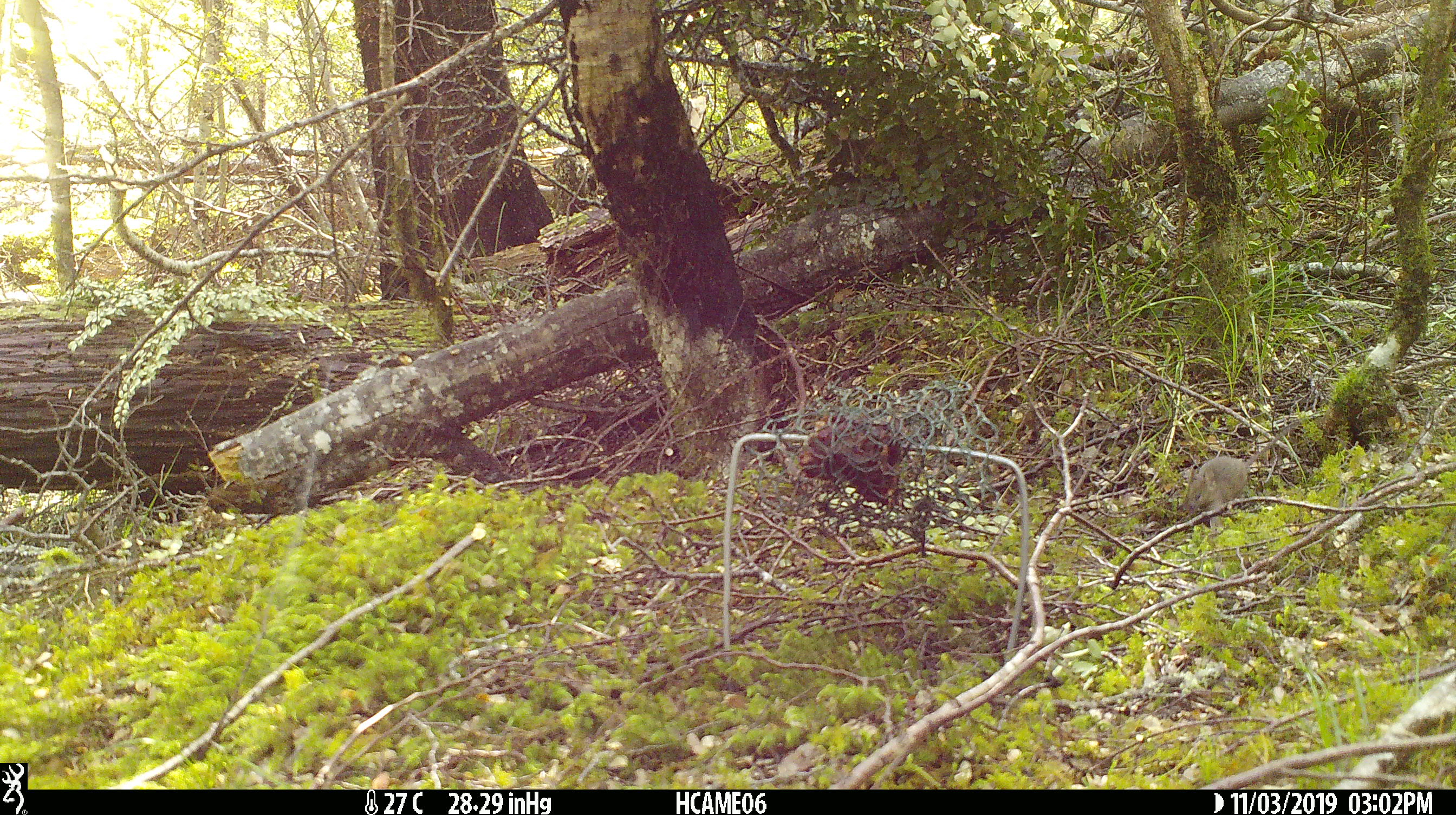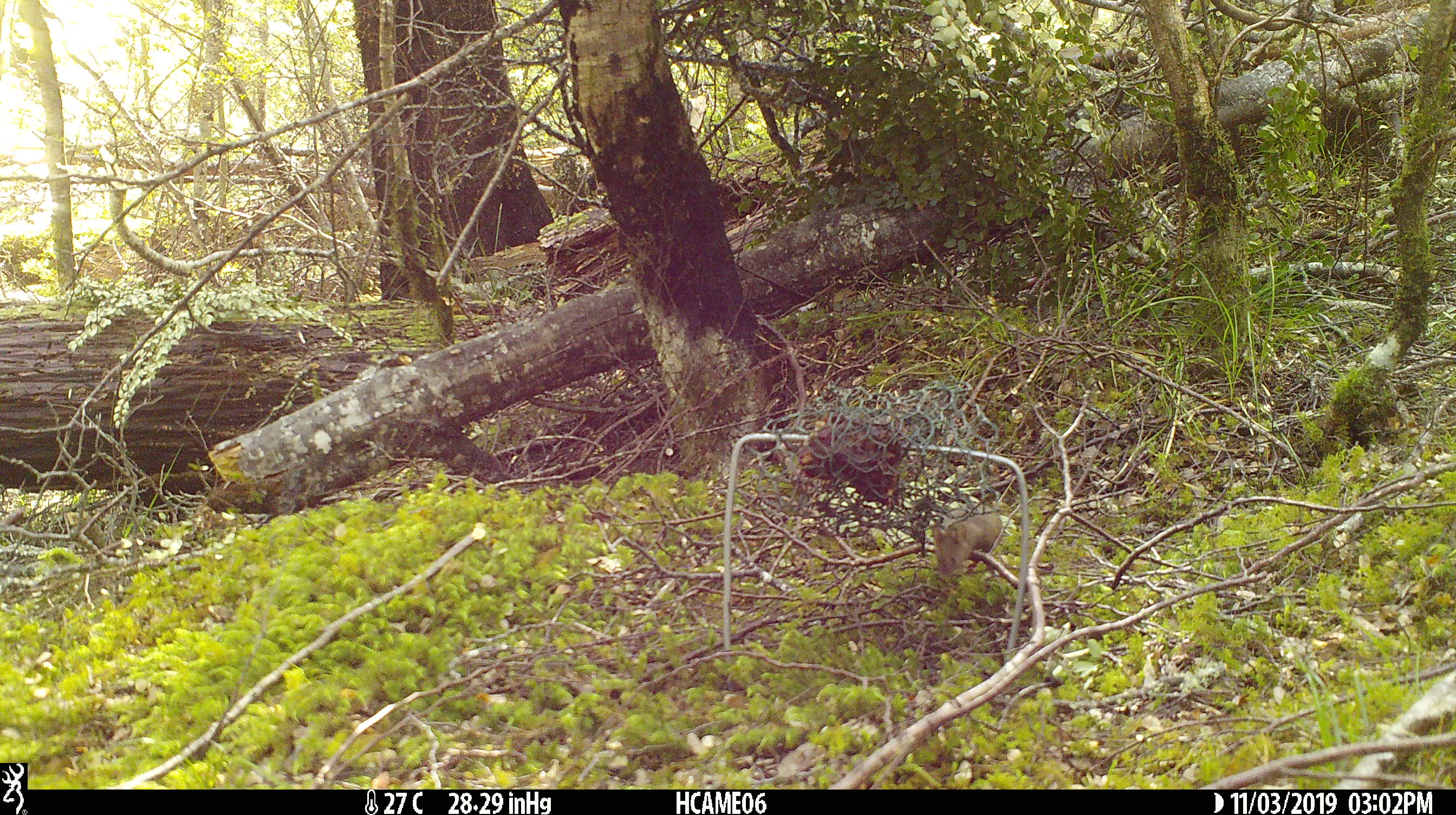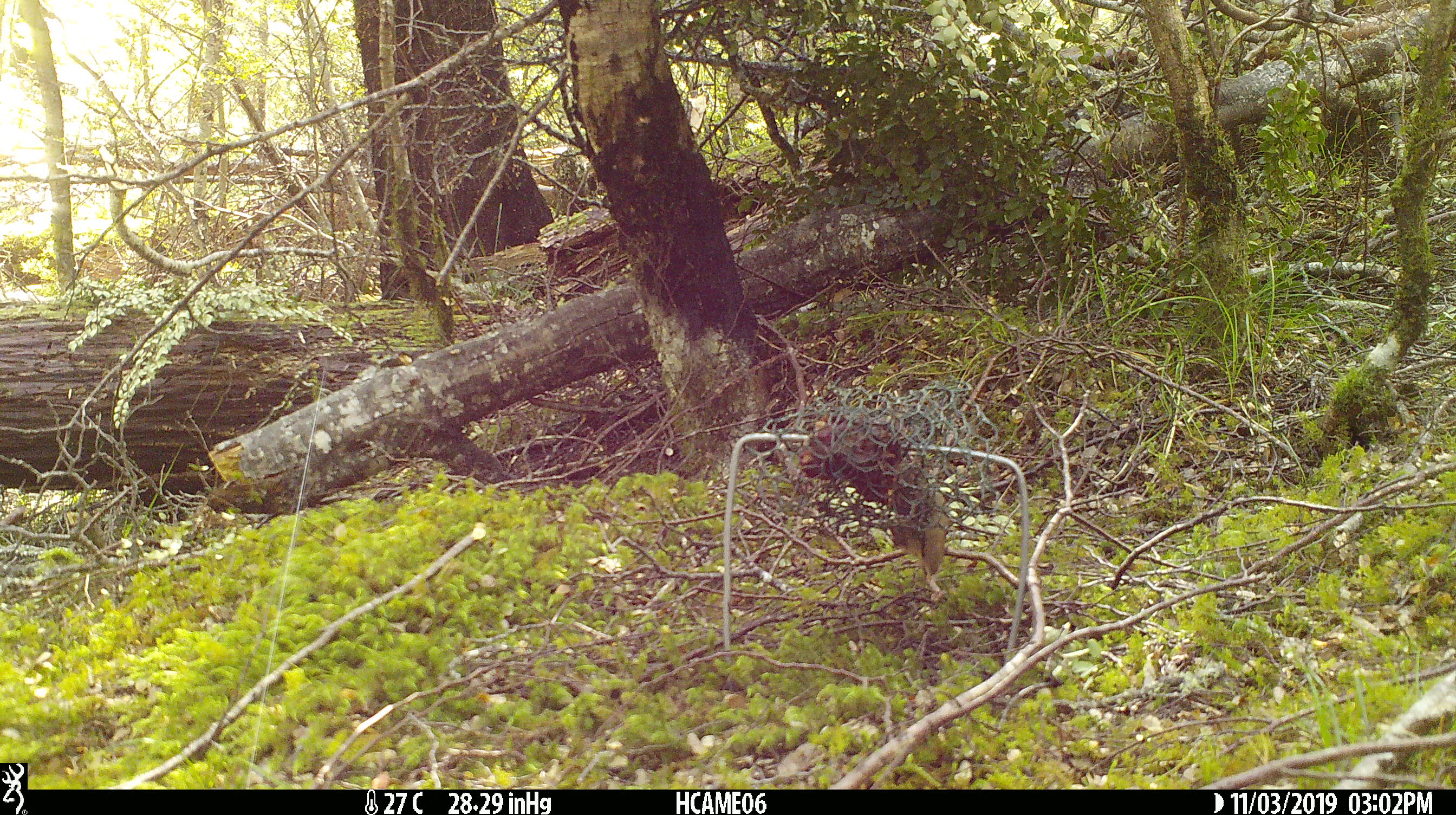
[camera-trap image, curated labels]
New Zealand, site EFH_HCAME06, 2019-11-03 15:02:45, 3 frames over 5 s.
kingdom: Animalia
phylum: Chordata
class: Mammalia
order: Rodentia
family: Muridae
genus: Mus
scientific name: Mus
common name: mouse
Mouse (Mus).